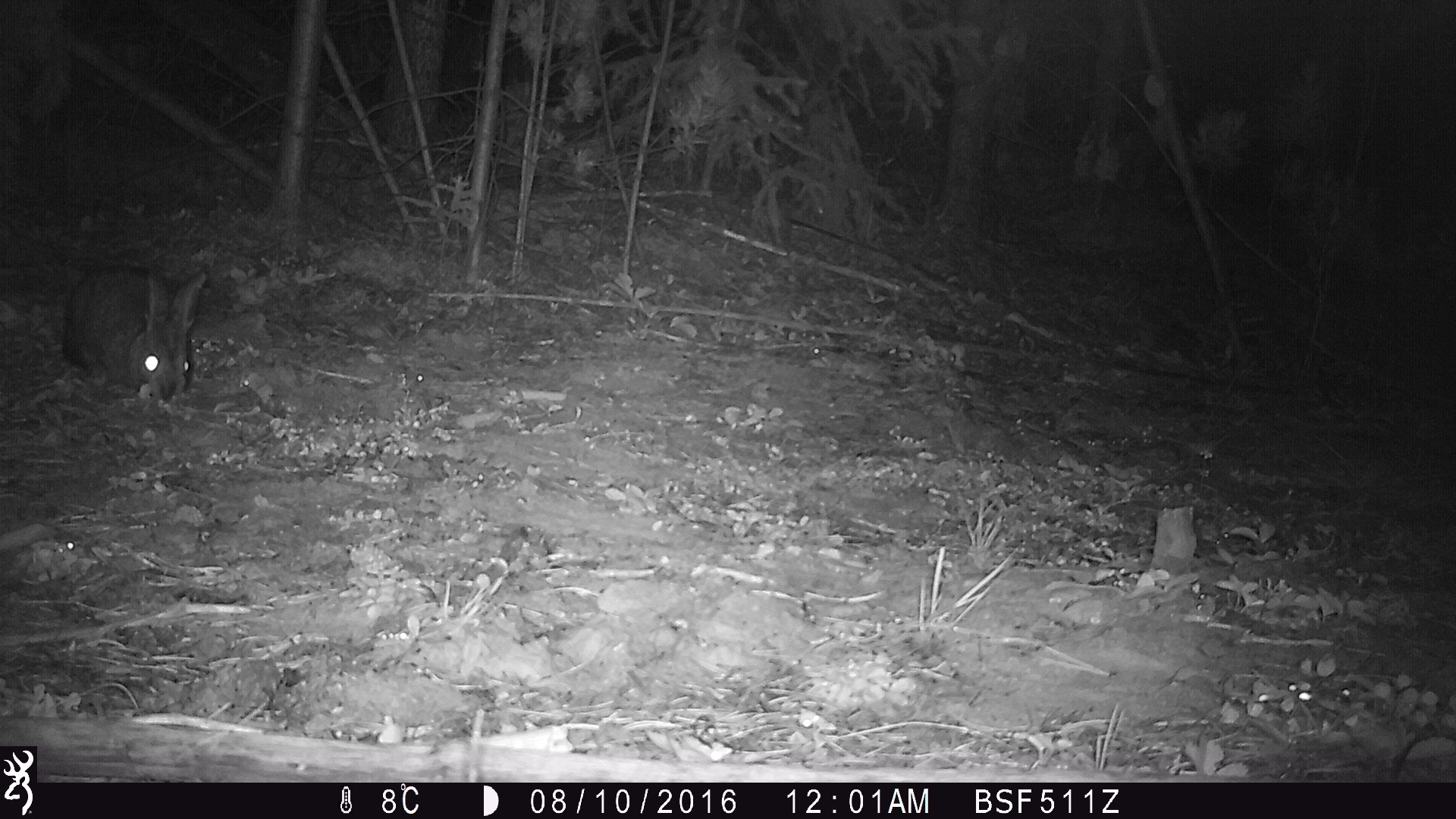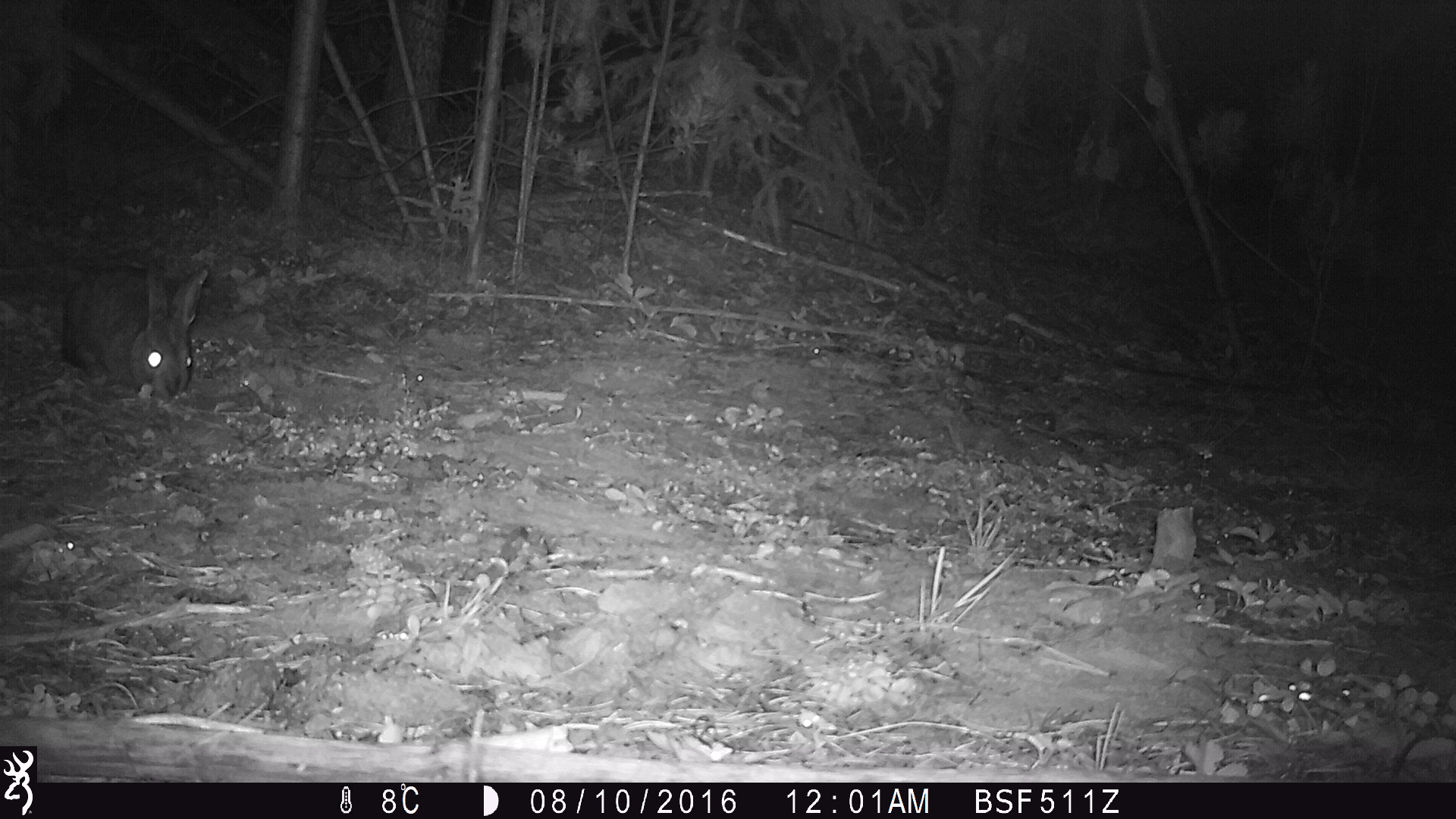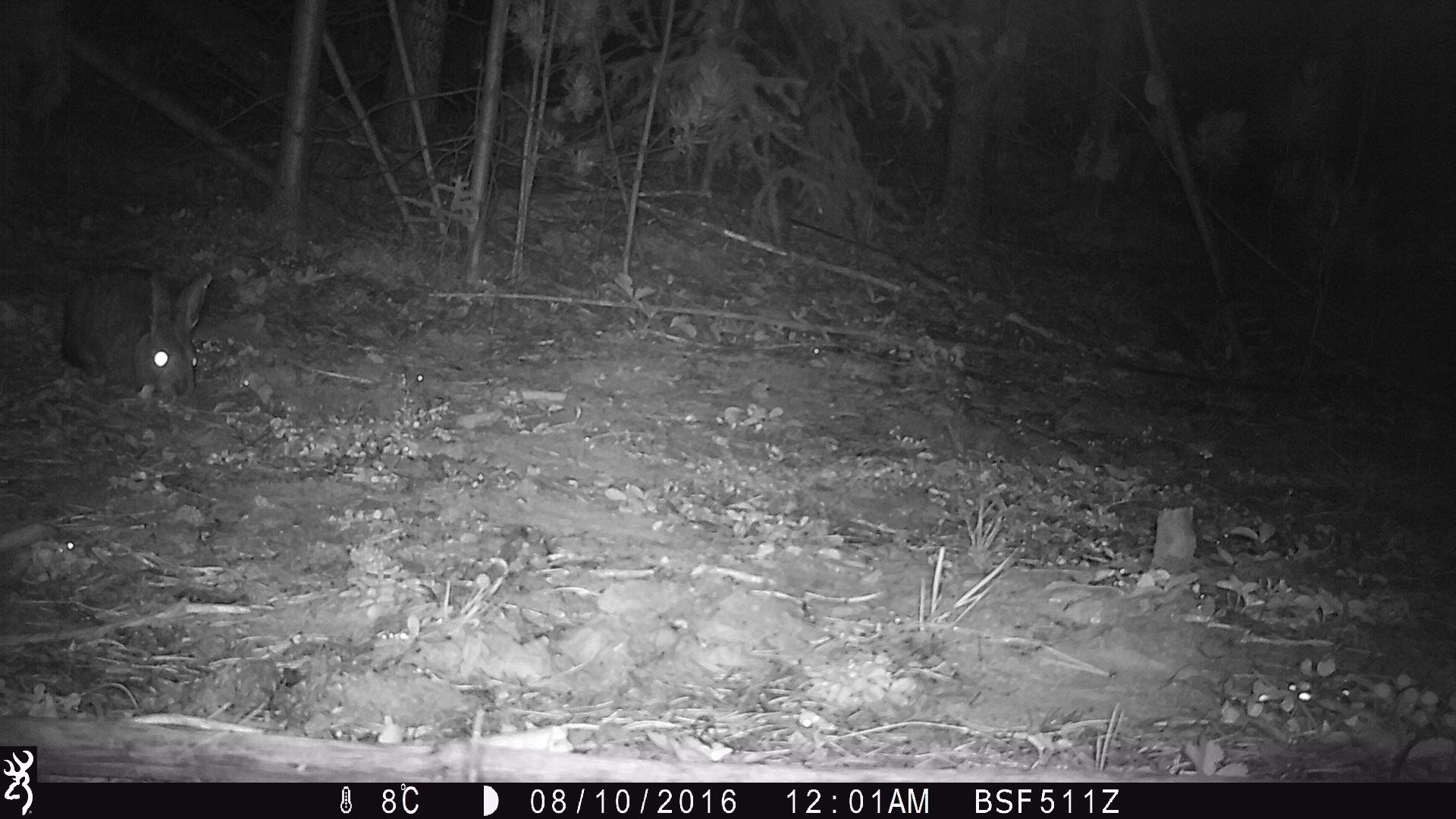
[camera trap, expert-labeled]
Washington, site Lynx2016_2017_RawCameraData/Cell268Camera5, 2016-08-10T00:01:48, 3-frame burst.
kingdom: Animalia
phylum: Chordata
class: Mammalia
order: Lagomorpha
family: Leporidae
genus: Lepus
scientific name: Lepus americanus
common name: snowshoe hare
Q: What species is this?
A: Lepus americanus (snowshoe hare).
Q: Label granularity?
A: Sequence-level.